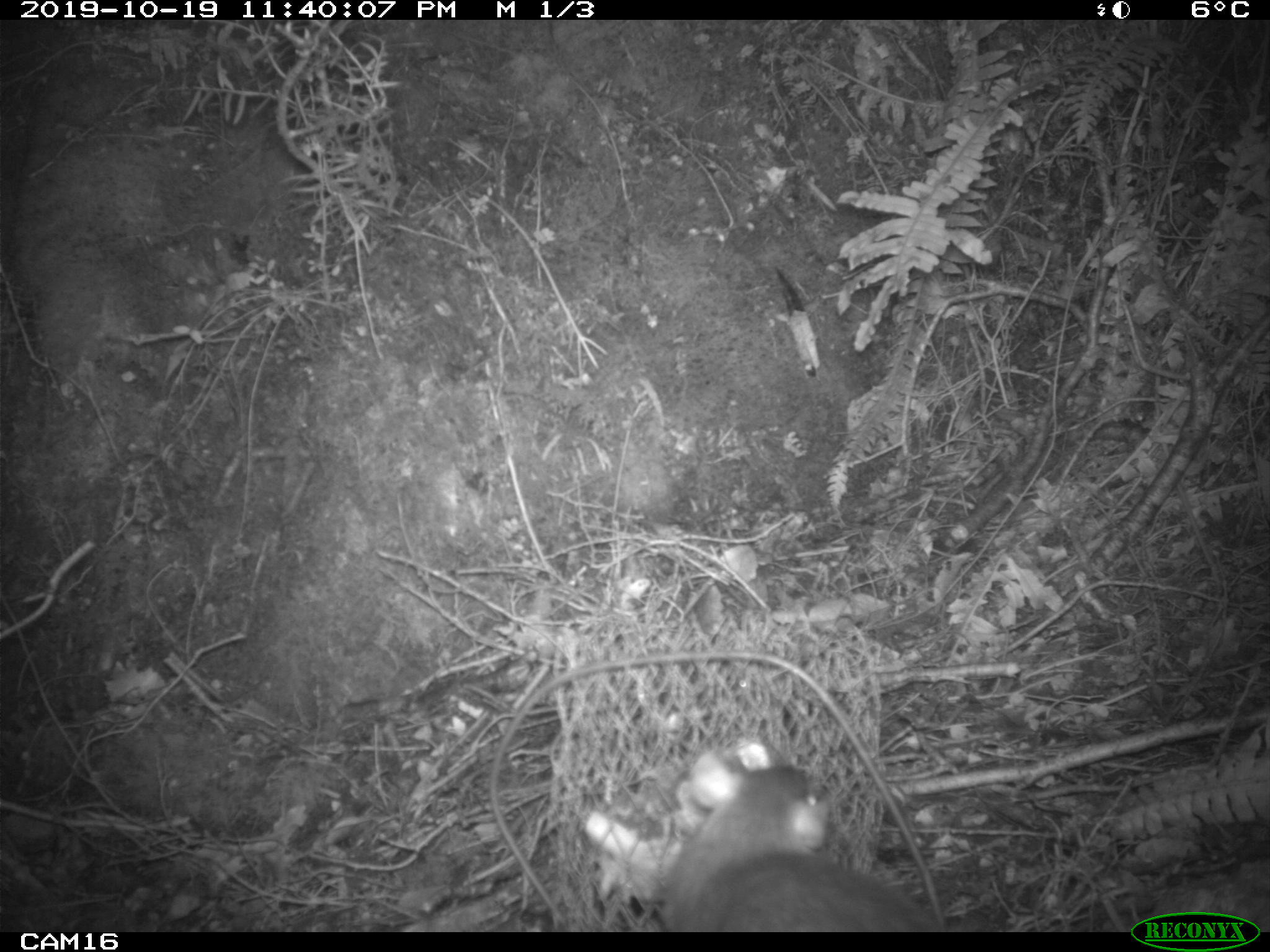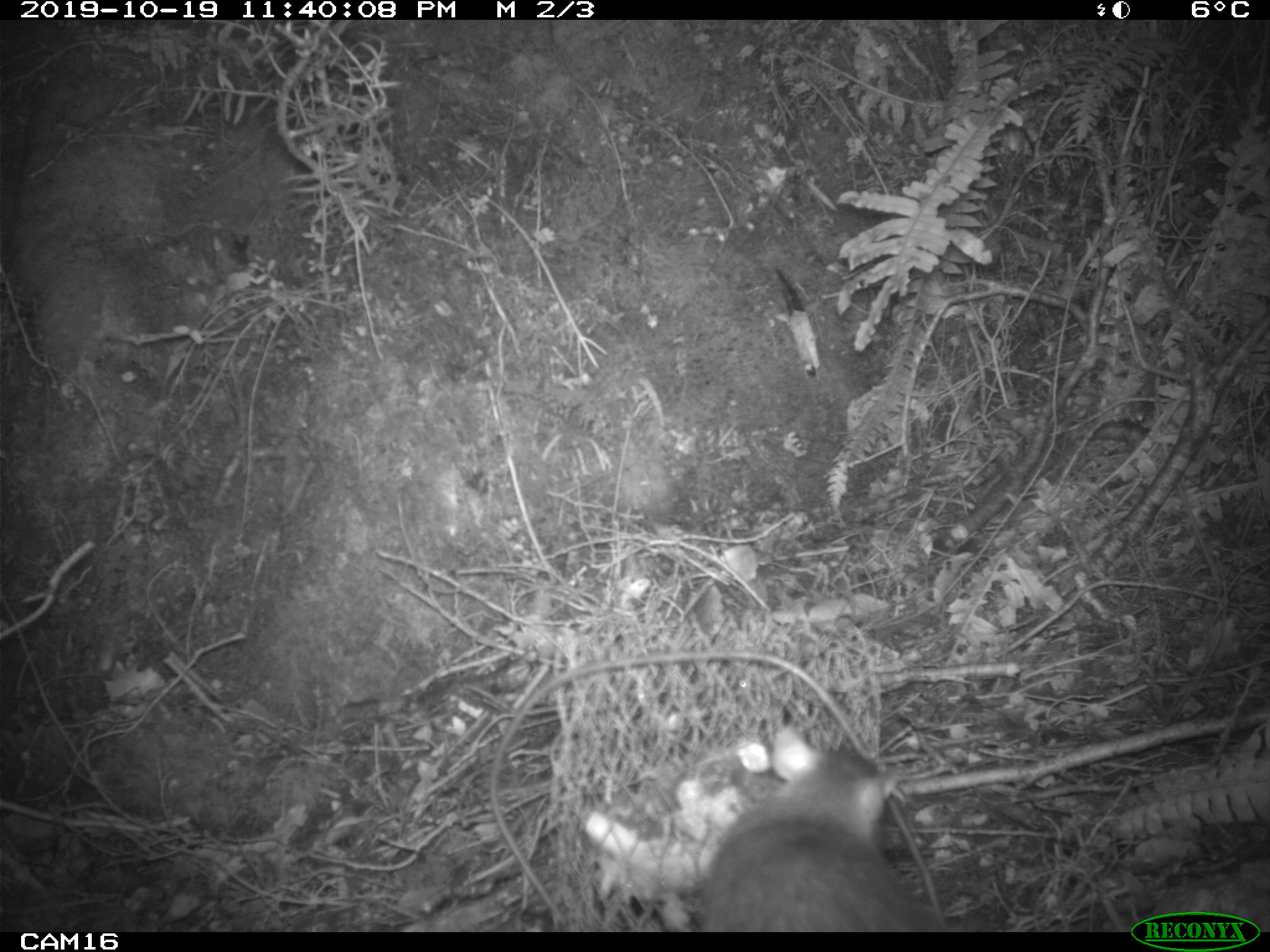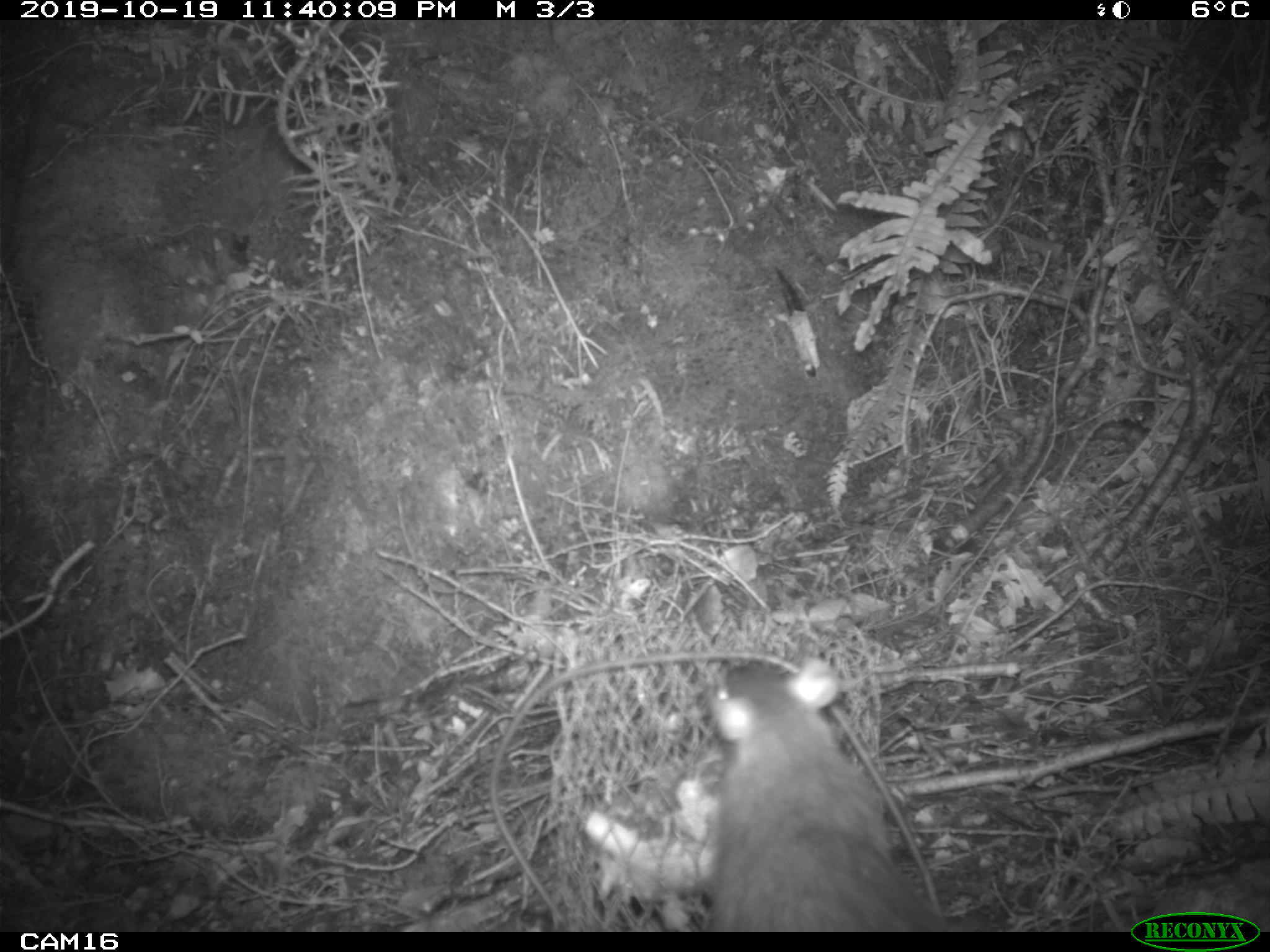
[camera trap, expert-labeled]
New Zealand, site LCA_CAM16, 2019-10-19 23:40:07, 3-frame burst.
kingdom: Animalia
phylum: Chordata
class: Mammalia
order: Rodentia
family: Muridae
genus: Rattus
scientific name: Rattus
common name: rat